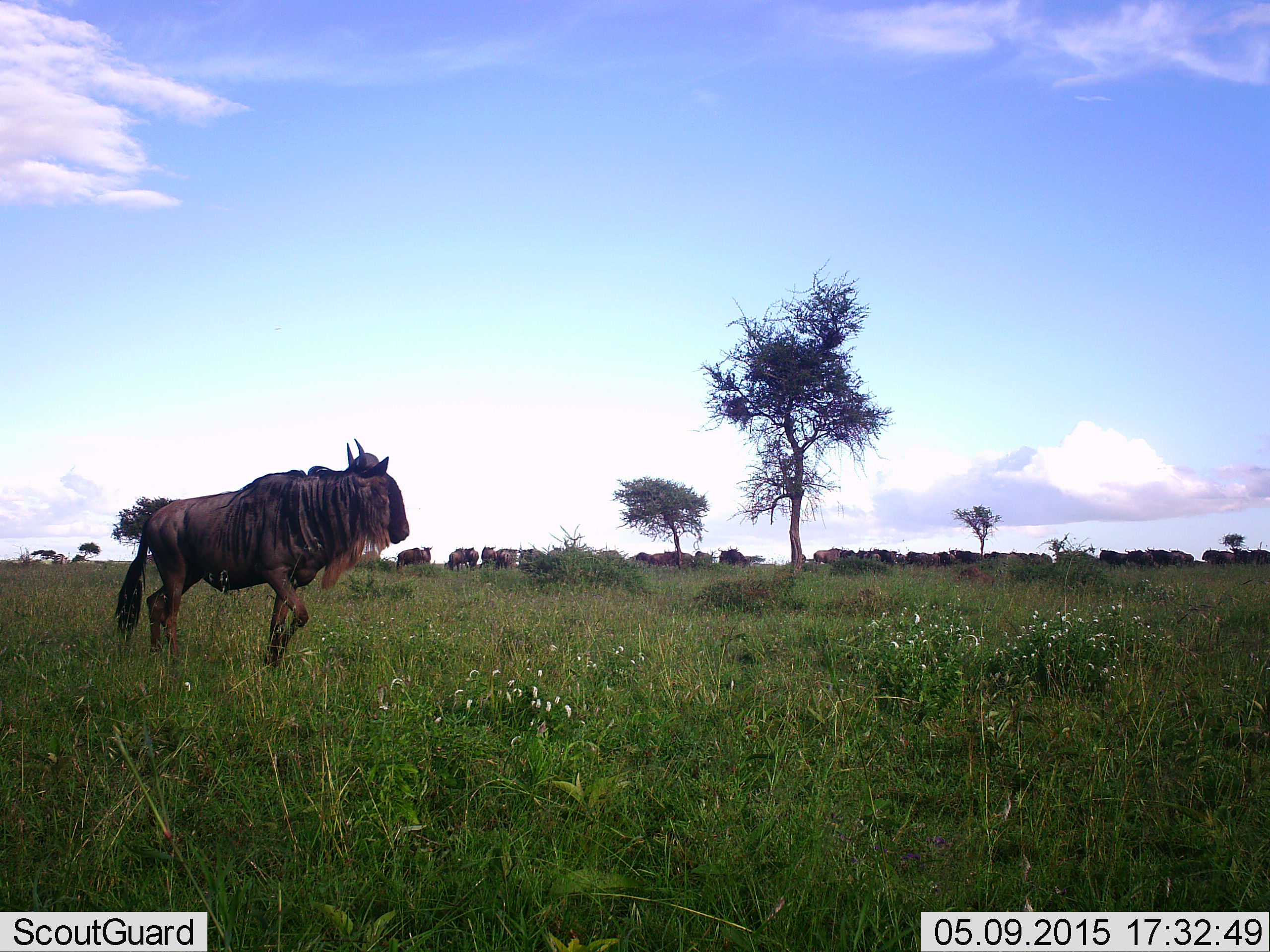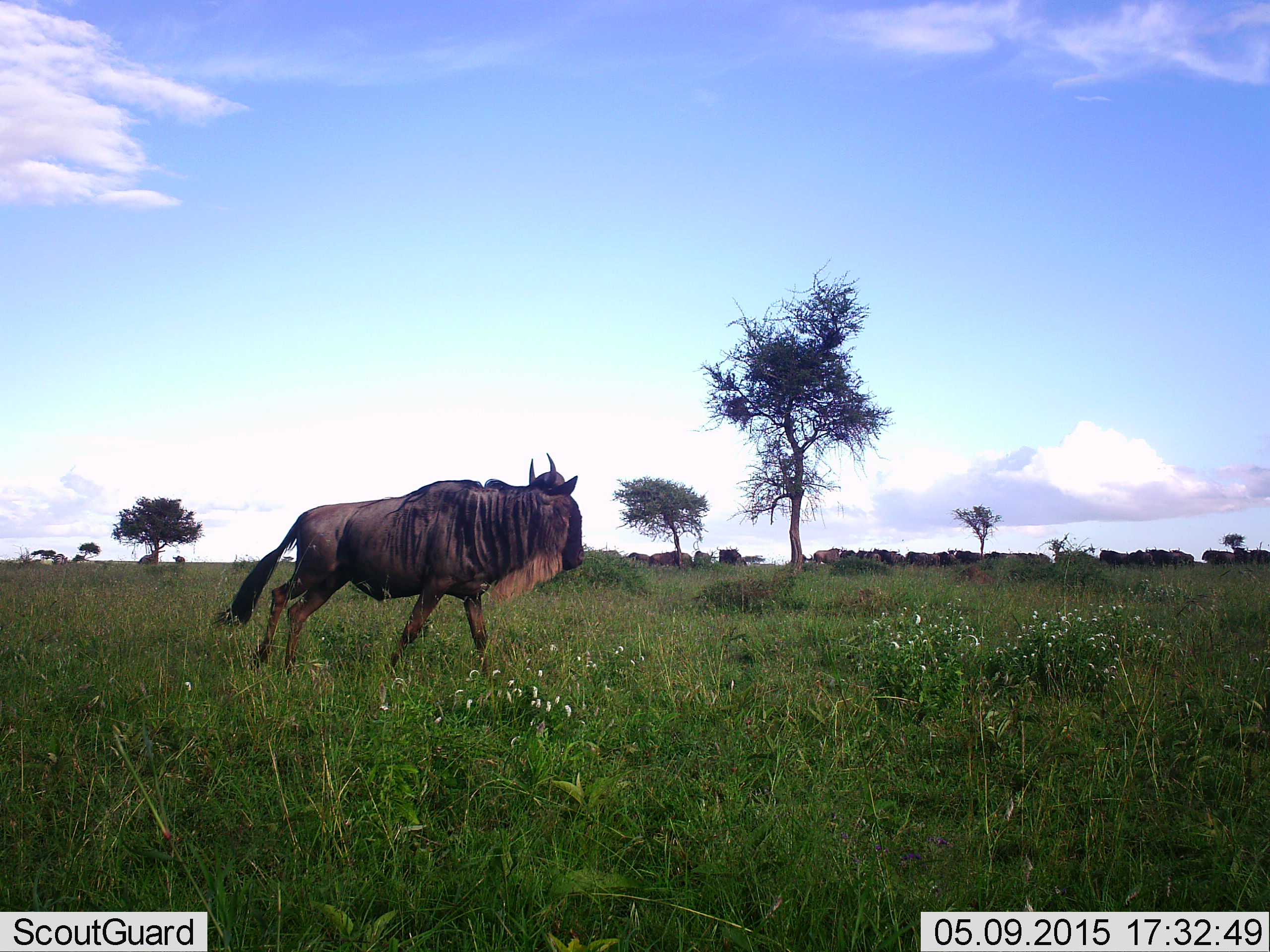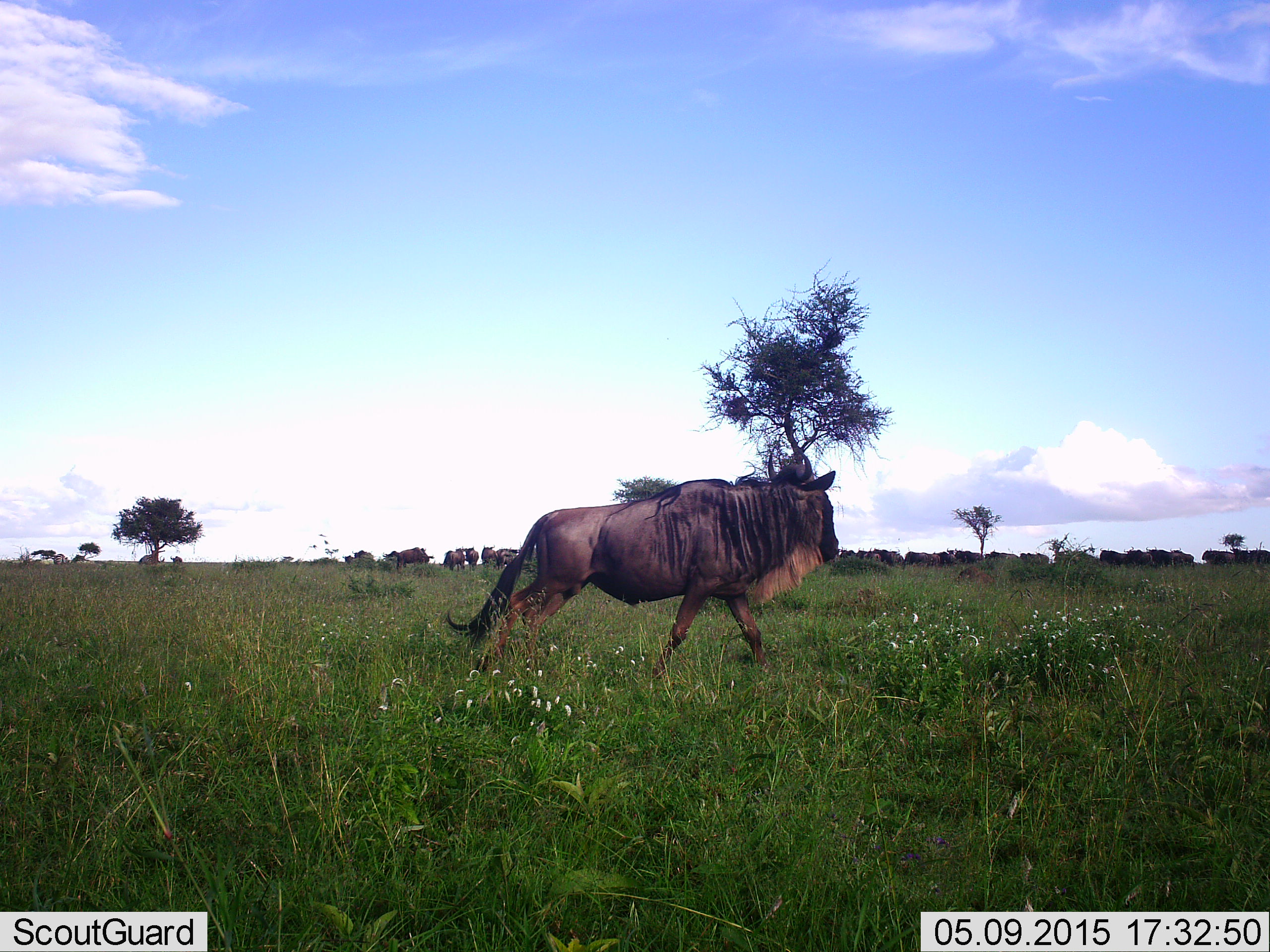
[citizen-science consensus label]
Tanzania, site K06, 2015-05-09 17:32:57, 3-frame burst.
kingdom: Animalia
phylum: Chordata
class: Mammalia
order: Artiodactyla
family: Bovidae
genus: Connochaetes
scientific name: Connochaetes taurinus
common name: blue wildebeest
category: wildebeest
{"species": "wildebeest (blue wildebeest) (Connochaetes taurinus)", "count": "11-50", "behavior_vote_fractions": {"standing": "30%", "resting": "0%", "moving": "100%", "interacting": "0%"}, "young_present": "0%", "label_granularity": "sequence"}